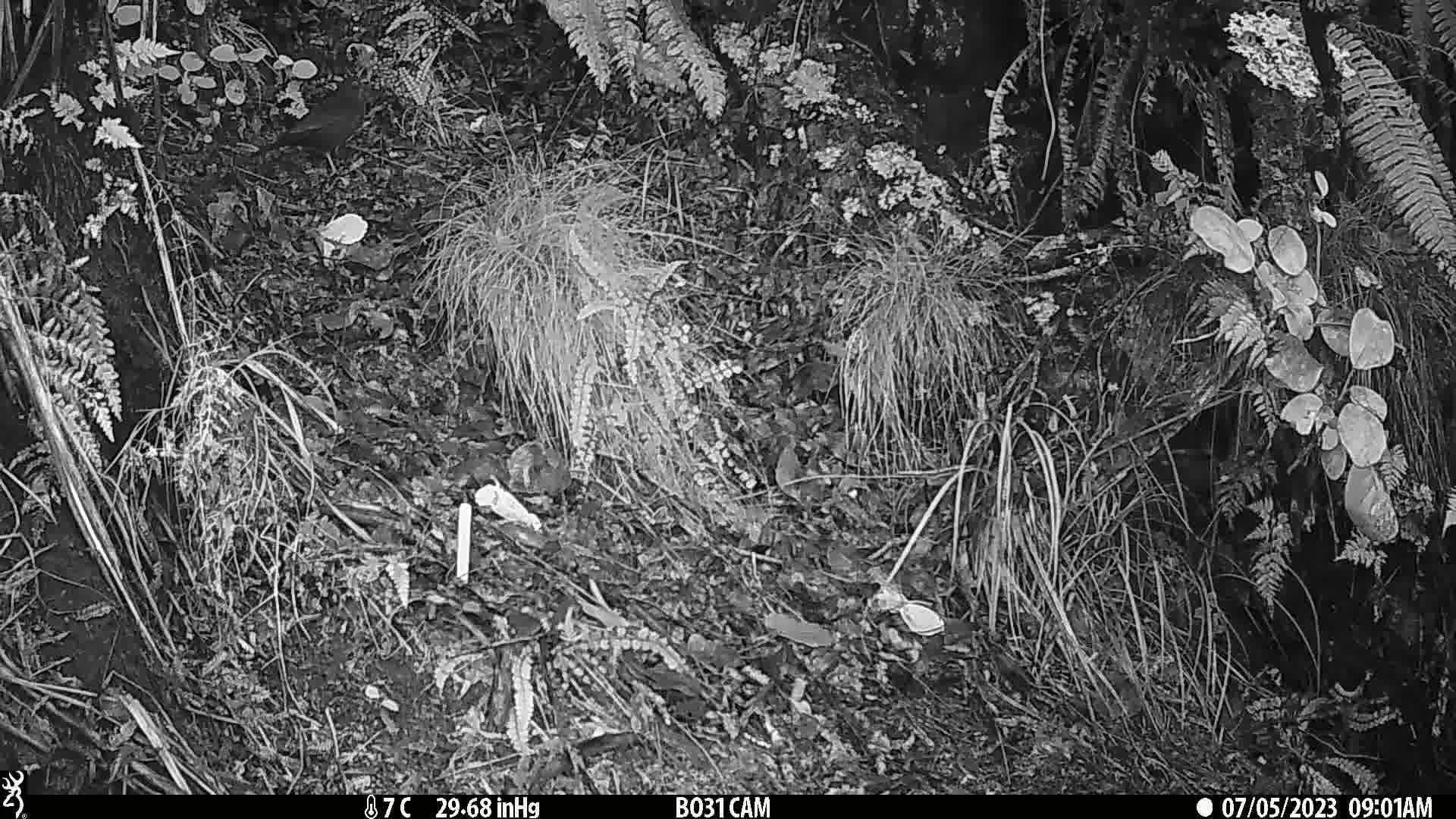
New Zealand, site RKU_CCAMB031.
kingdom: Animalia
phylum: Chordata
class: Aves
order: Passeriformes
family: Turdidae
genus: Turdus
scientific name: Turdus merula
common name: eurasian blackbird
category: blackbird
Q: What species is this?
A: Blackbird (eurasian blackbird) (Turdus merula).